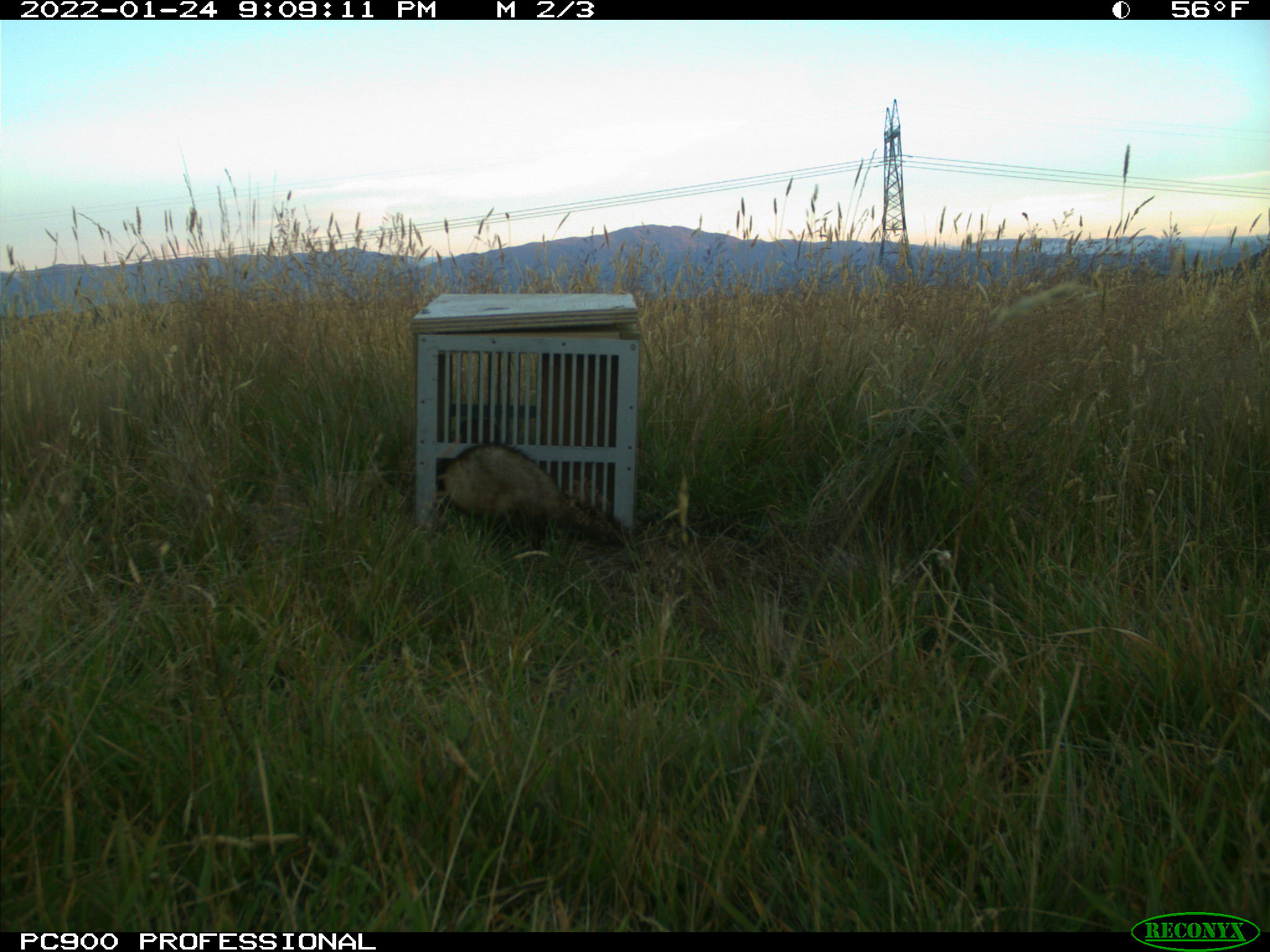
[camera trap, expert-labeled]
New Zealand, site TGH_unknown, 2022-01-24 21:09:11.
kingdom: Animalia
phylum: Chordata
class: Mammalia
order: Carnivora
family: Mustelidae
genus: Mustela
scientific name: Mustela furo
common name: ferret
Ferret (Mustela furo).